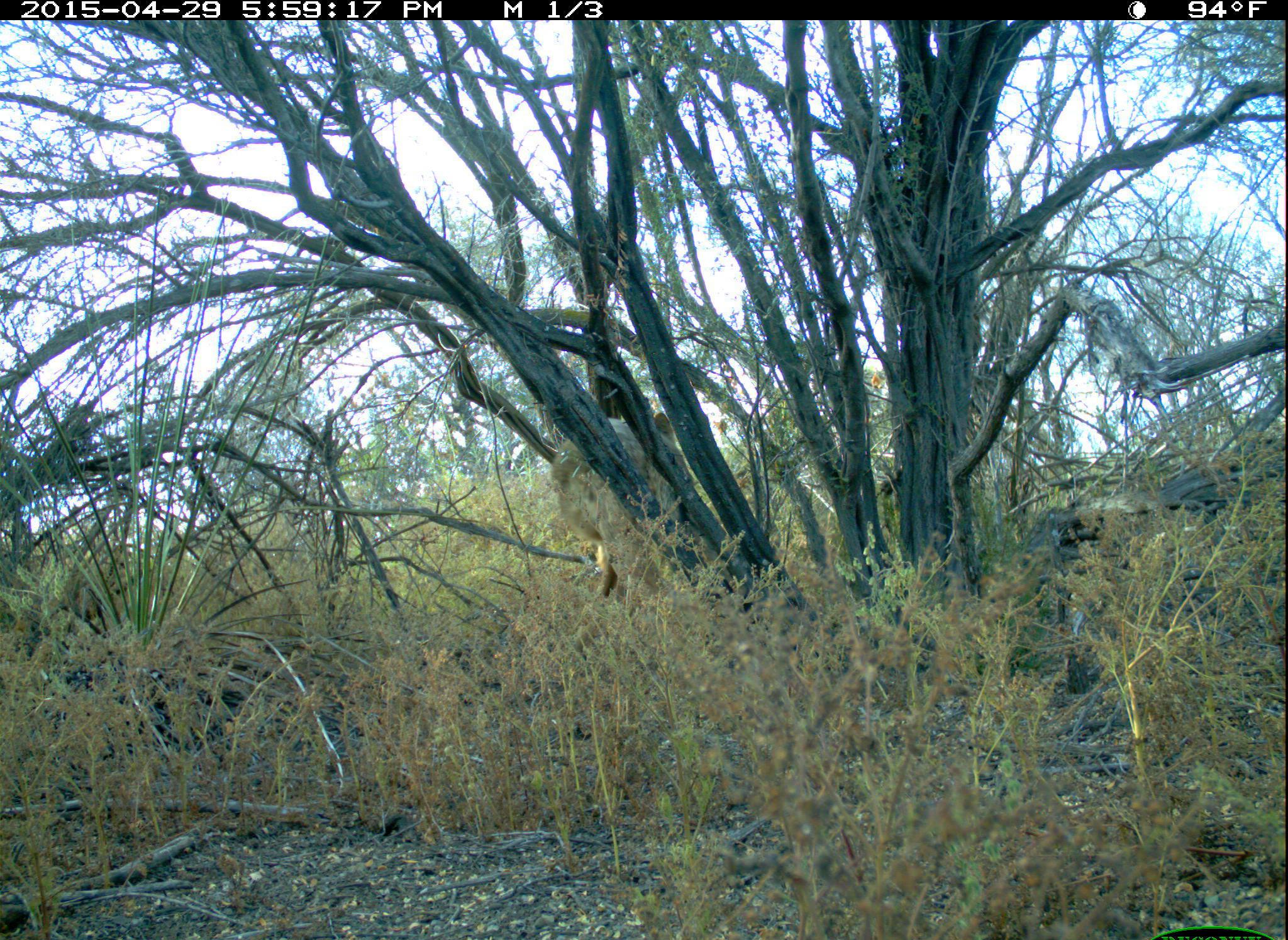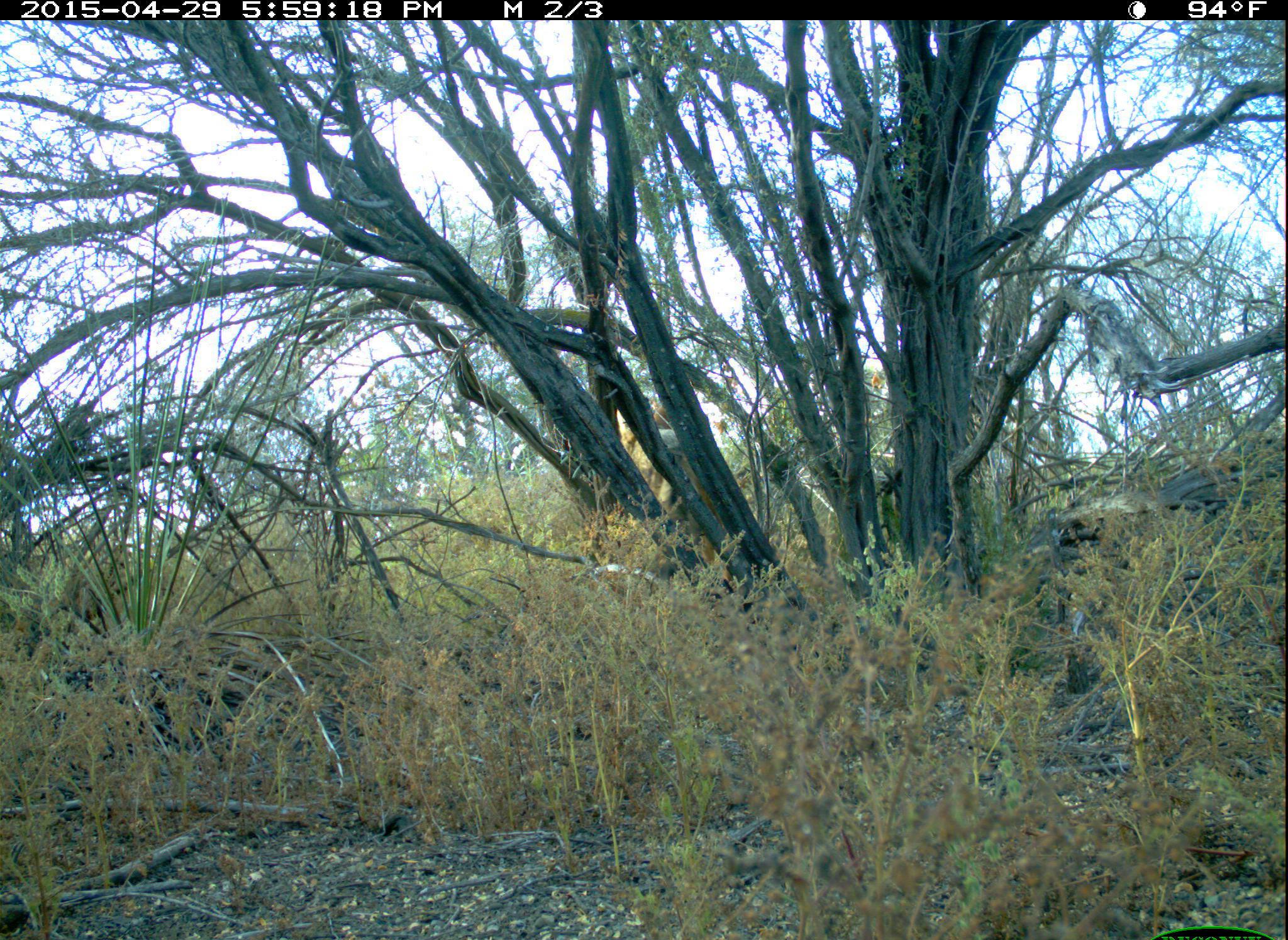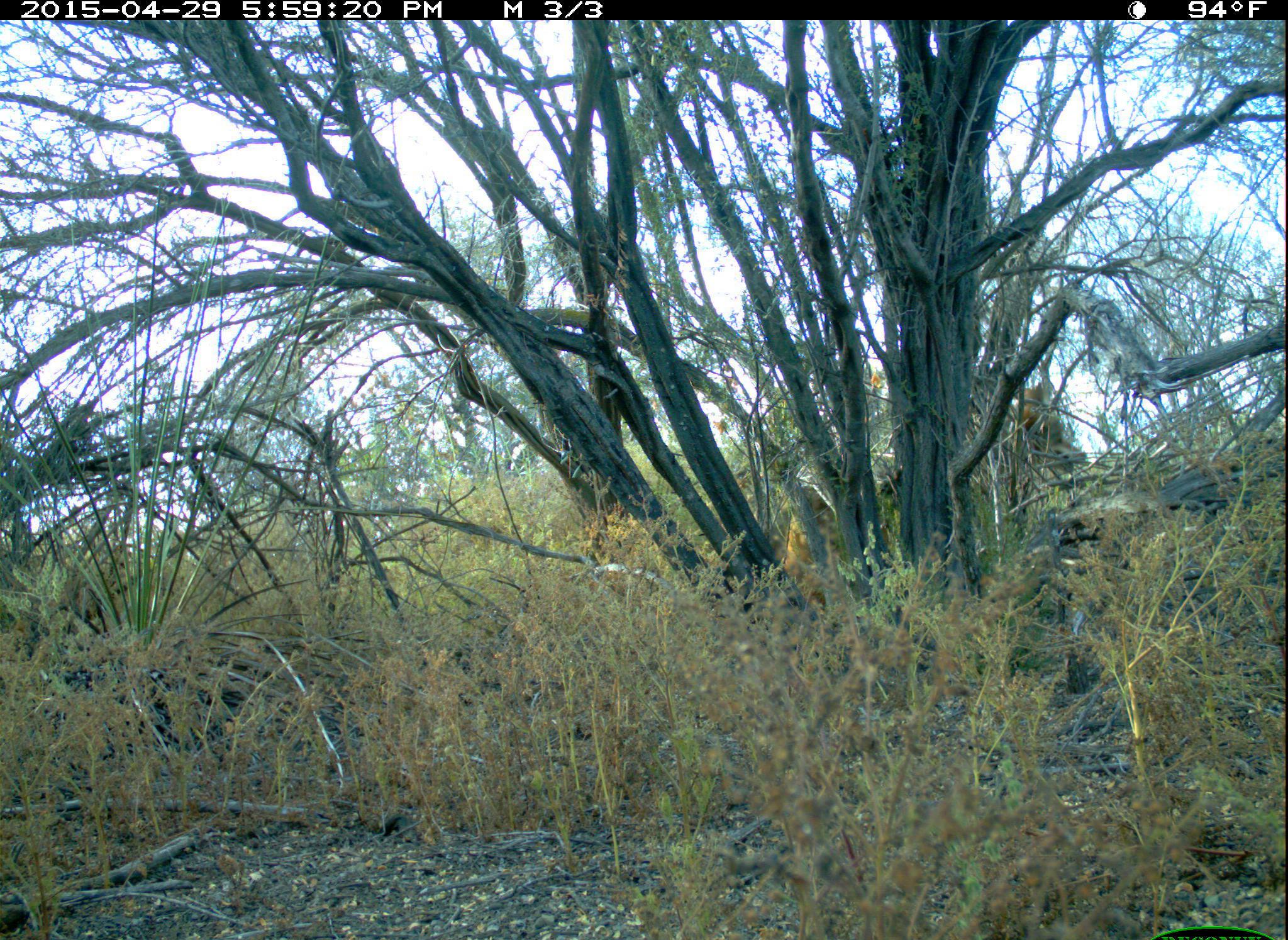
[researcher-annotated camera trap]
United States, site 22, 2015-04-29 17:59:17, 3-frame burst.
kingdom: Animalia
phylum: Chordata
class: Mammalia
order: Carnivora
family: Canidae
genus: Canis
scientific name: Canis latrans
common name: coyote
Coyote (Canis latrans).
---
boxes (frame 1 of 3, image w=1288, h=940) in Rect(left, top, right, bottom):
coyote: Rect(549, 411, 690, 614)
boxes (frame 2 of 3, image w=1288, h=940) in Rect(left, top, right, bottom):
coyote: Rect(614, 401, 734, 584)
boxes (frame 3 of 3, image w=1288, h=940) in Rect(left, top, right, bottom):
coyote: Rect(779, 379, 1090, 608)